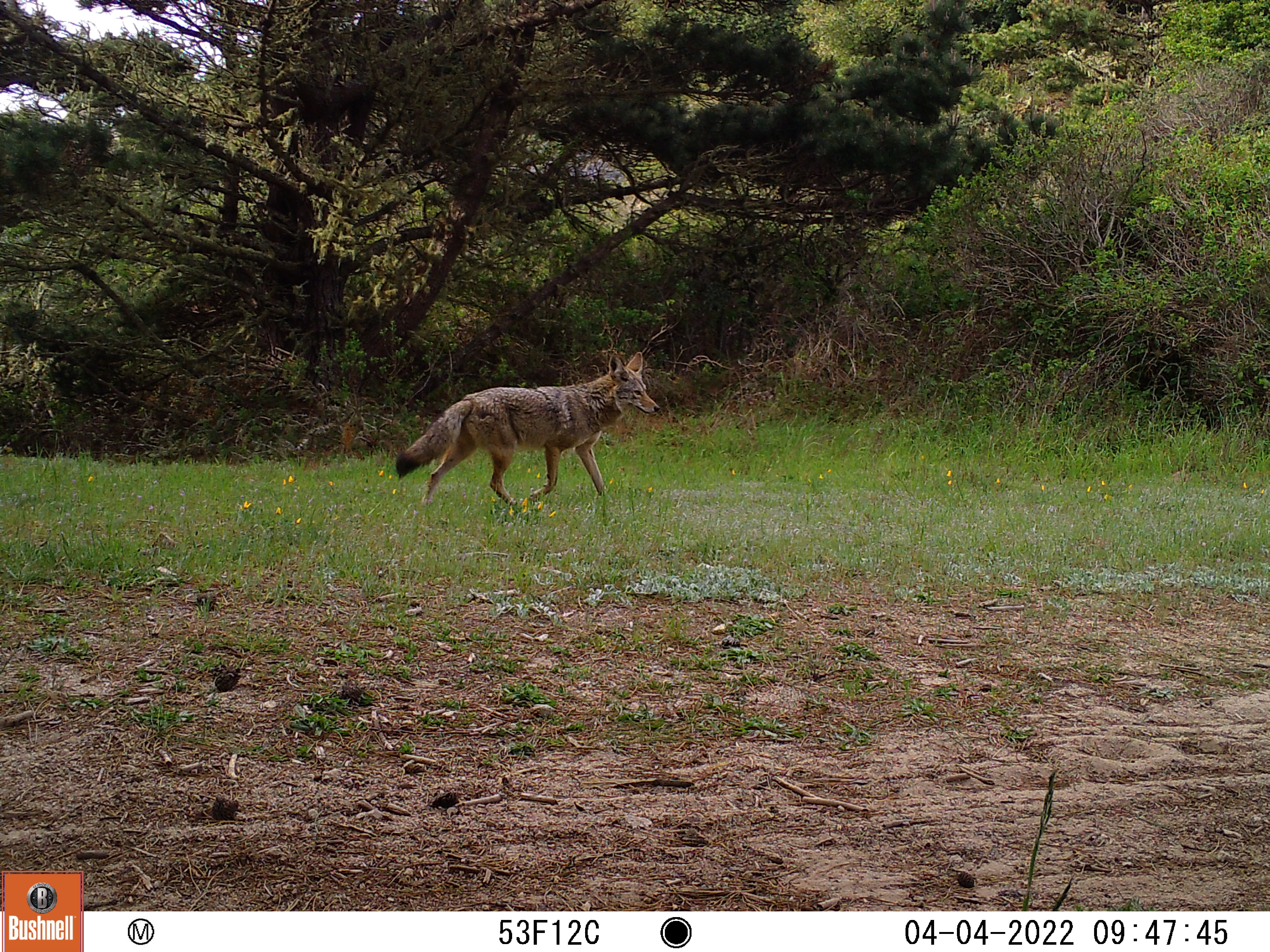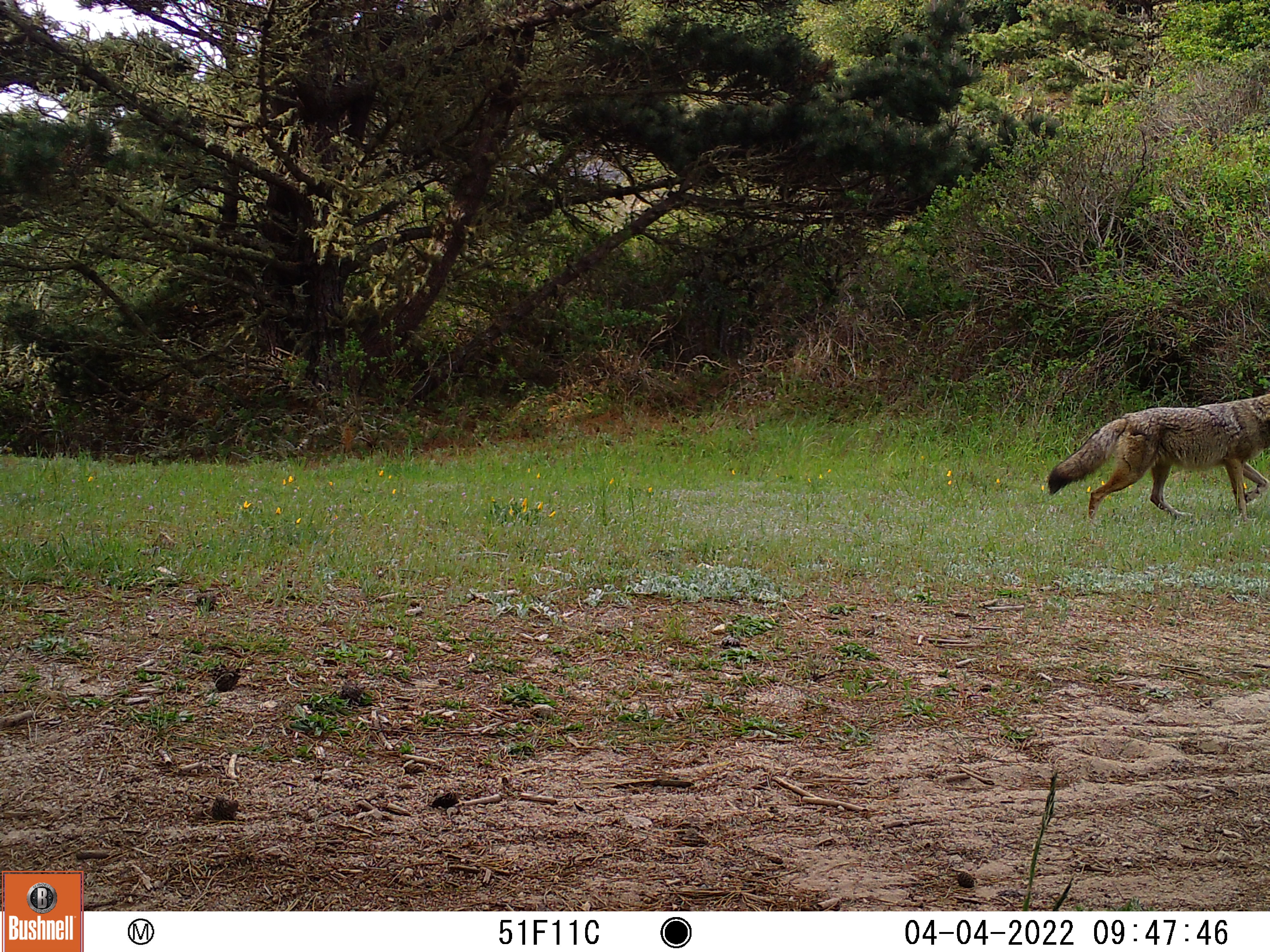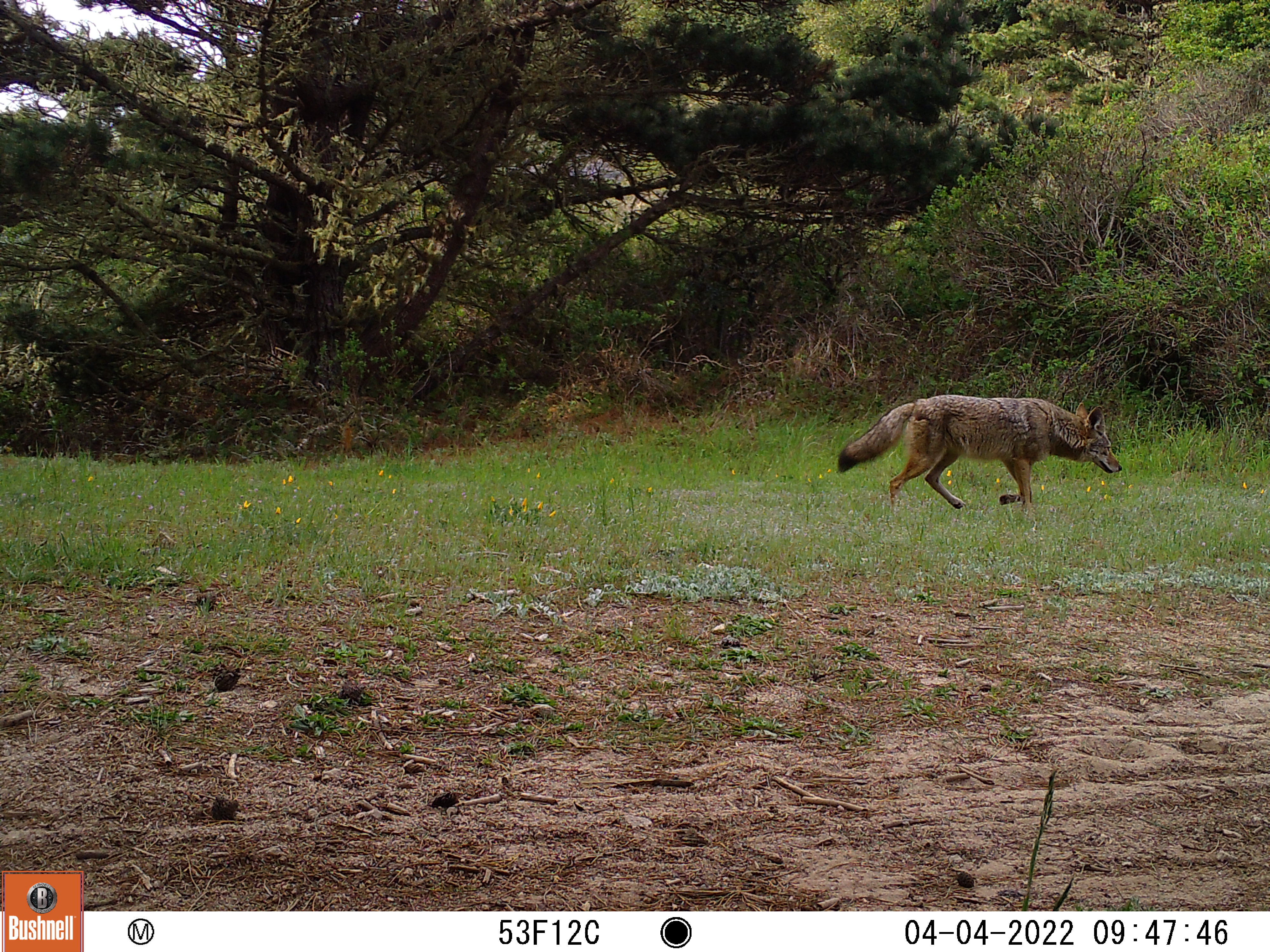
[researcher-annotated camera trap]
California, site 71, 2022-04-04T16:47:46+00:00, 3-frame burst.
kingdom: Animalia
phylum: Chordata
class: Mammalia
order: Carnivora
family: Canidae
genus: Canis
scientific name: Canis latrans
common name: coyote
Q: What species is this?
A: Coyote (Canis latrans).